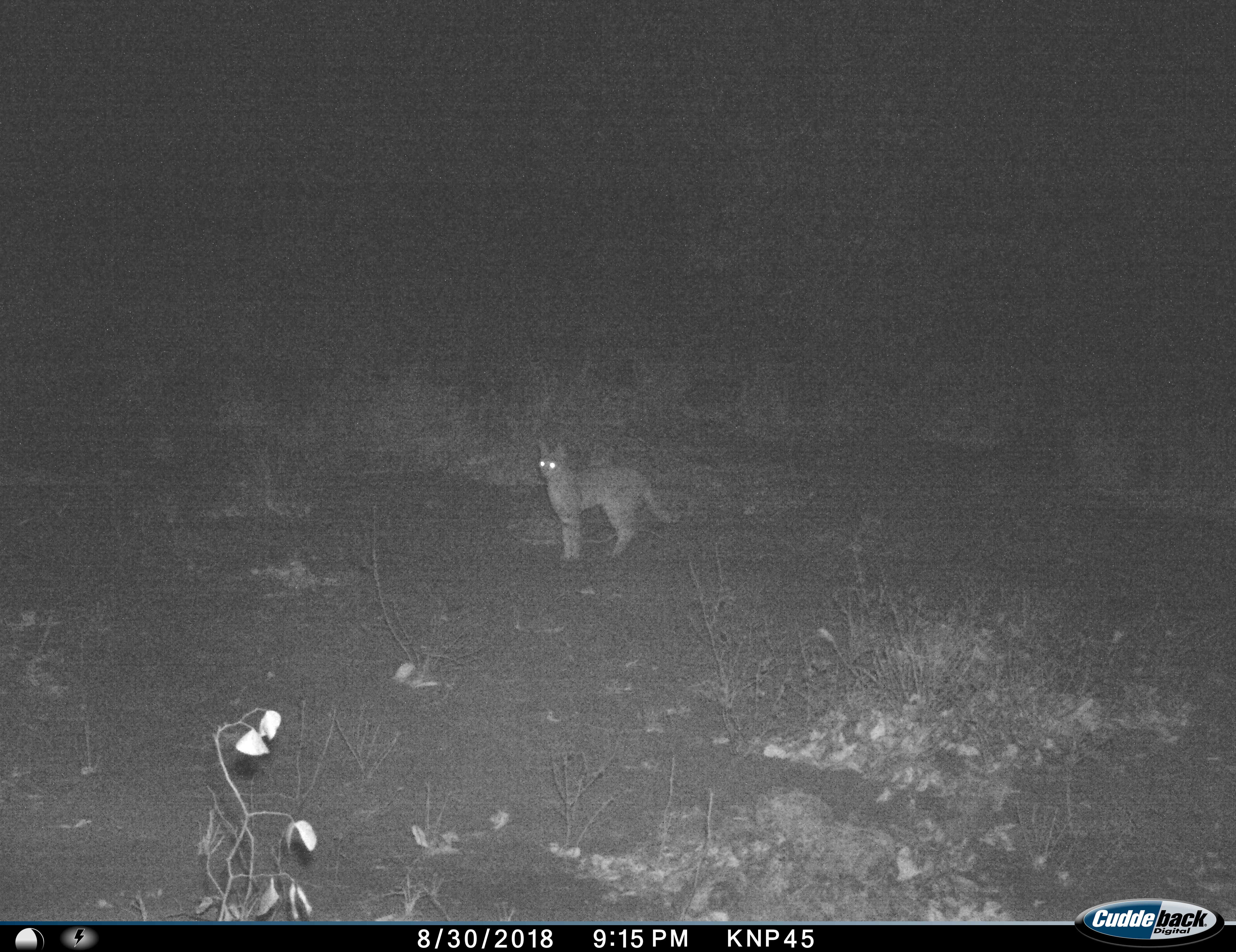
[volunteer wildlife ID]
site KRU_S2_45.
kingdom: Animalia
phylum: Chordata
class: Mammalia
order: Carnivora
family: Felidae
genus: Leptailurus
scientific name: Leptailurus serval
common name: serval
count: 1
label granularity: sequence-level